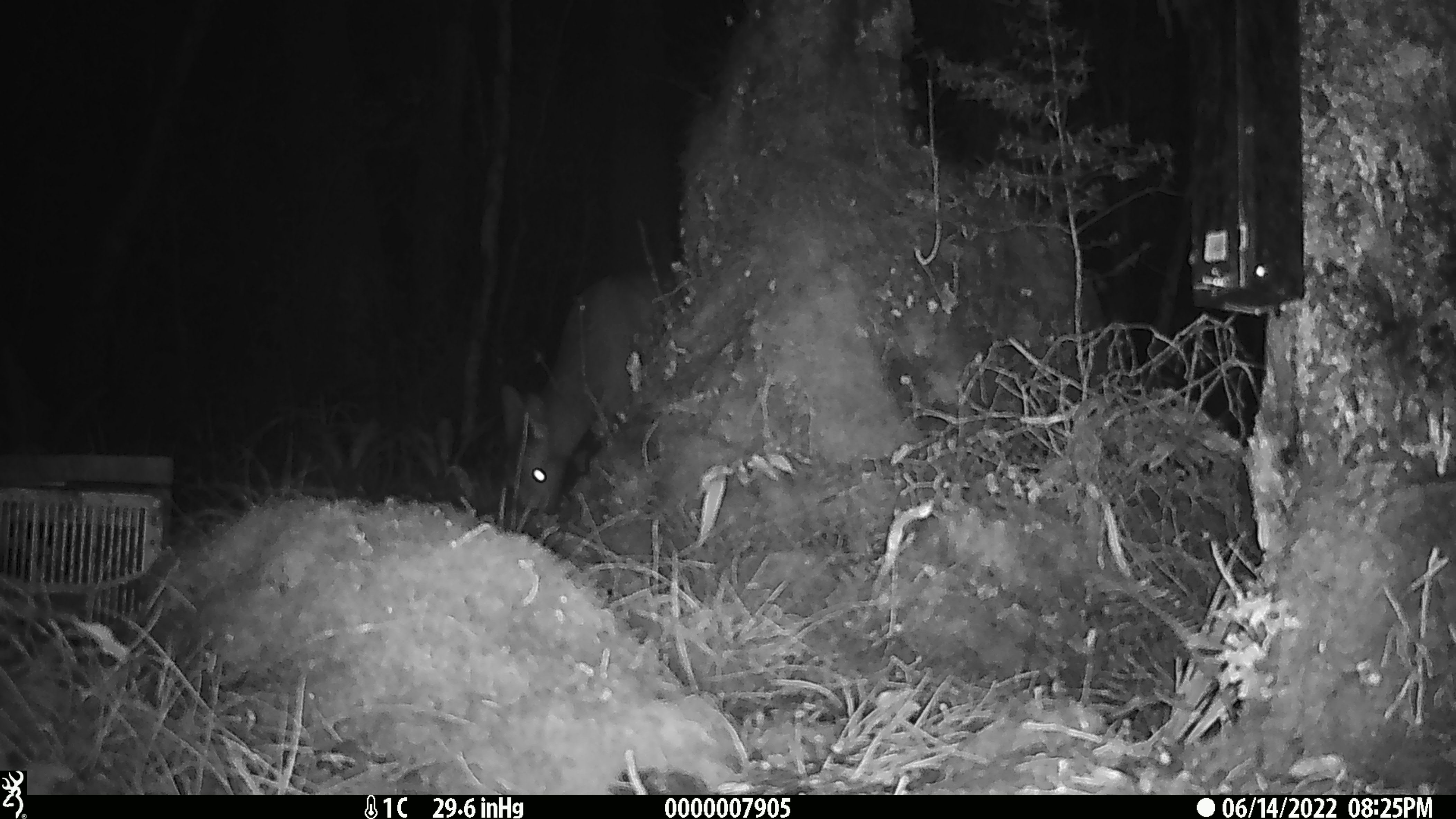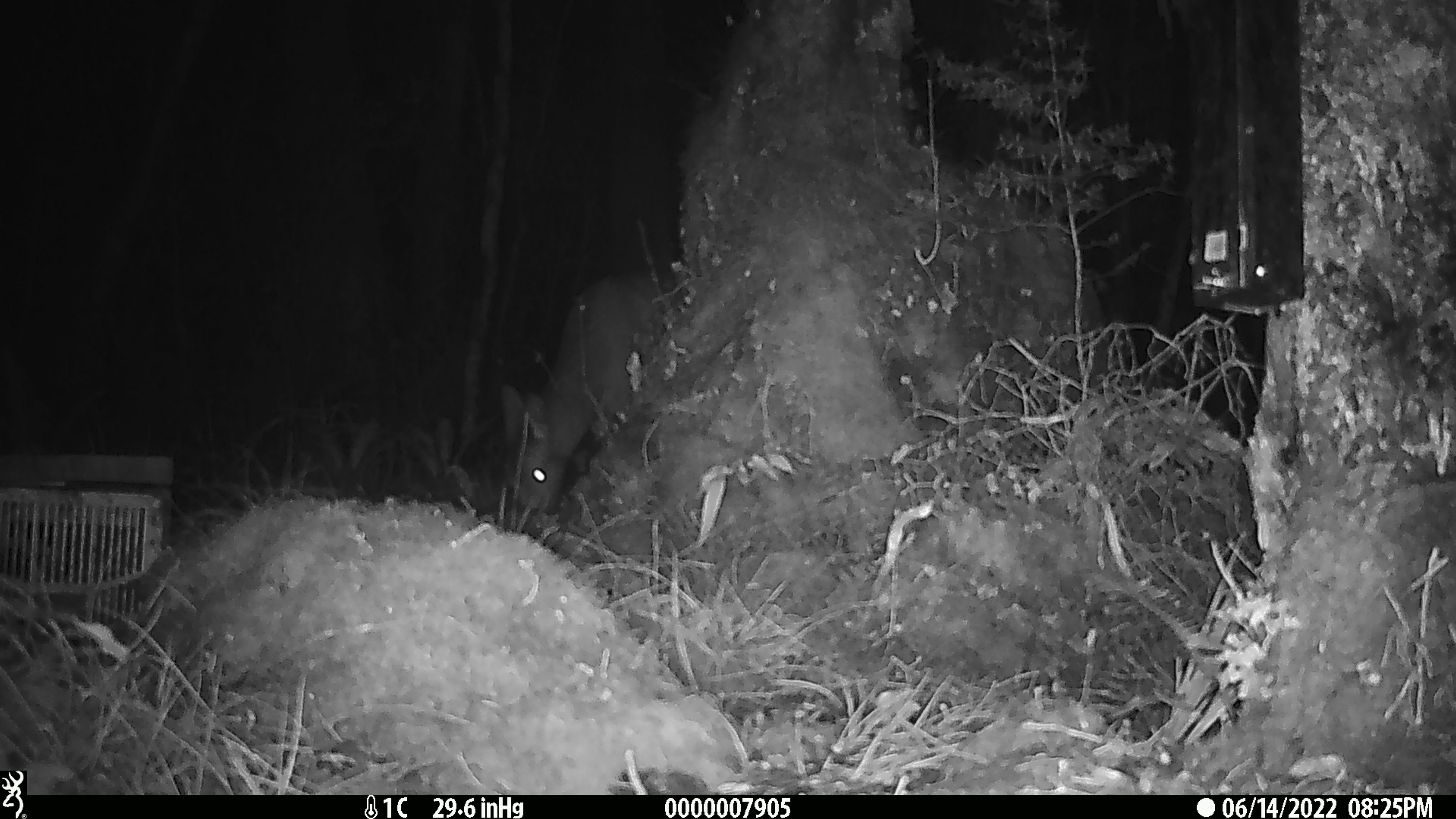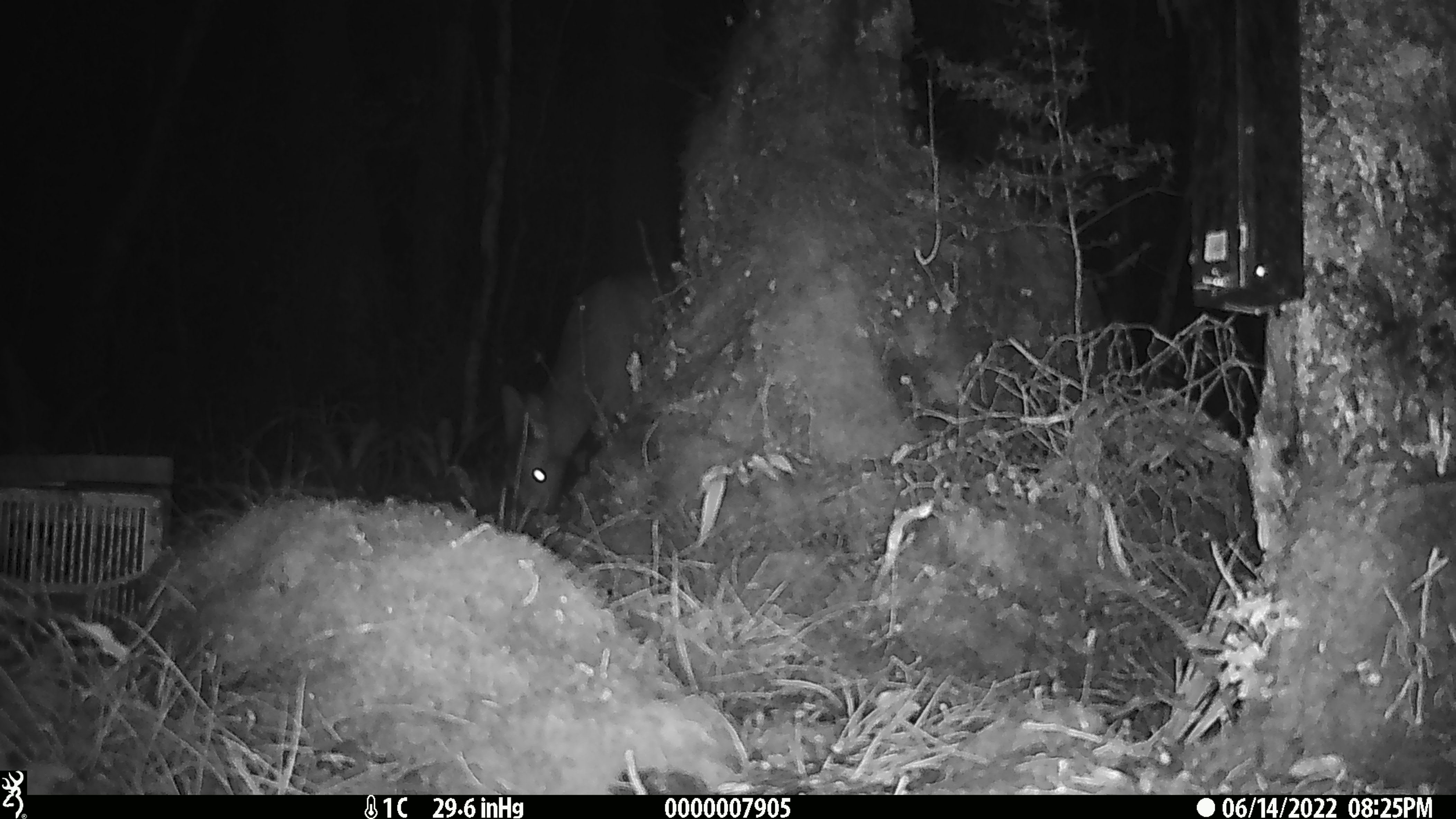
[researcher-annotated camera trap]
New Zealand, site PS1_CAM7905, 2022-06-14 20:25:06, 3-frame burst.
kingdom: Animalia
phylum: Chordata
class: Mammalia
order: Artiodactyla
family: Cervidae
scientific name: Cervidae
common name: deer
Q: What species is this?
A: Deer (Cervidae).